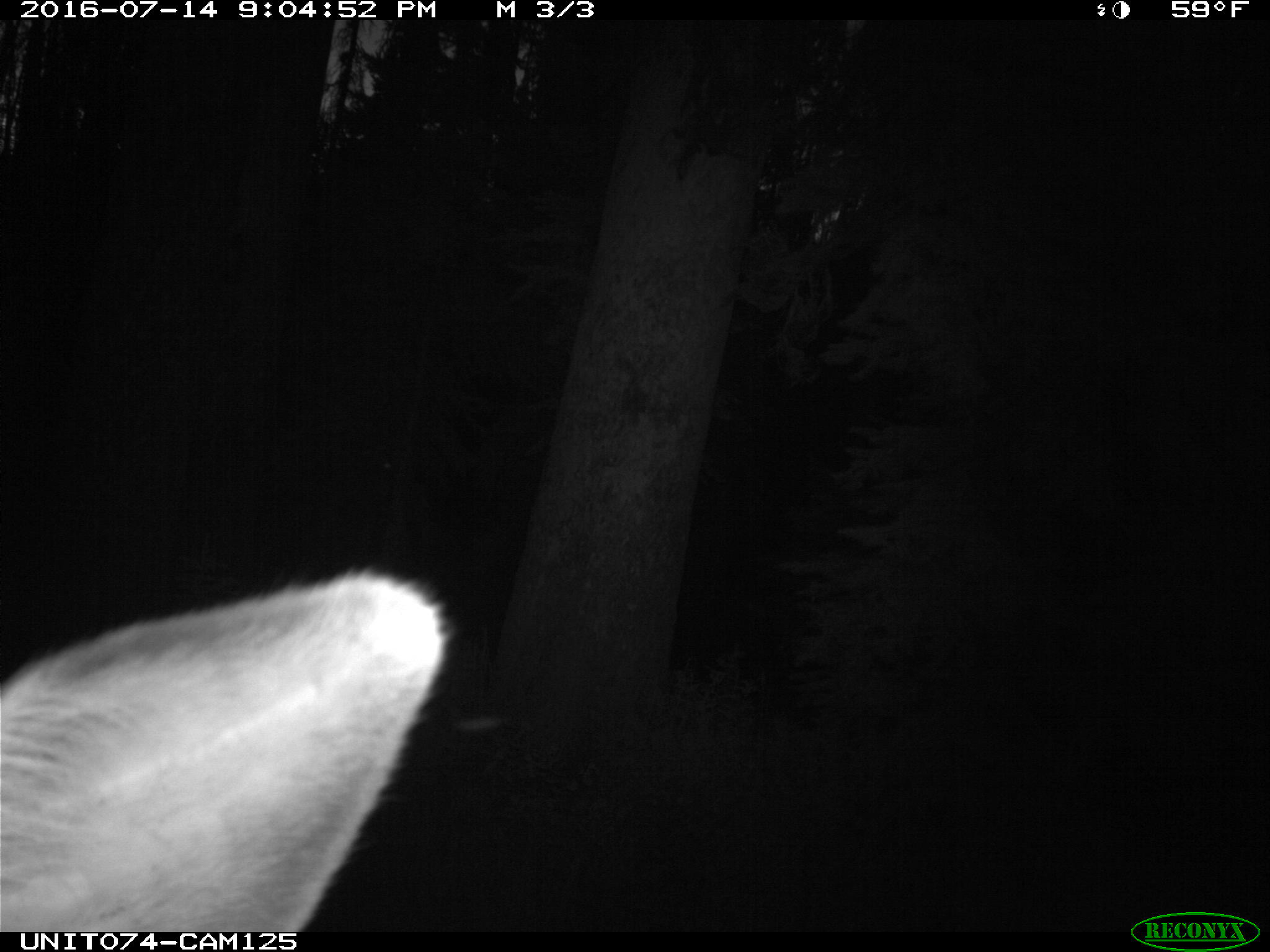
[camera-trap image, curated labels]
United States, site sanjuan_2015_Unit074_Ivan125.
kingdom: Animalia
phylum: Chordata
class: Mammalia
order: Artiodactyla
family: Cervidae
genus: Cervus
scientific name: Cervus elaphus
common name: red deer